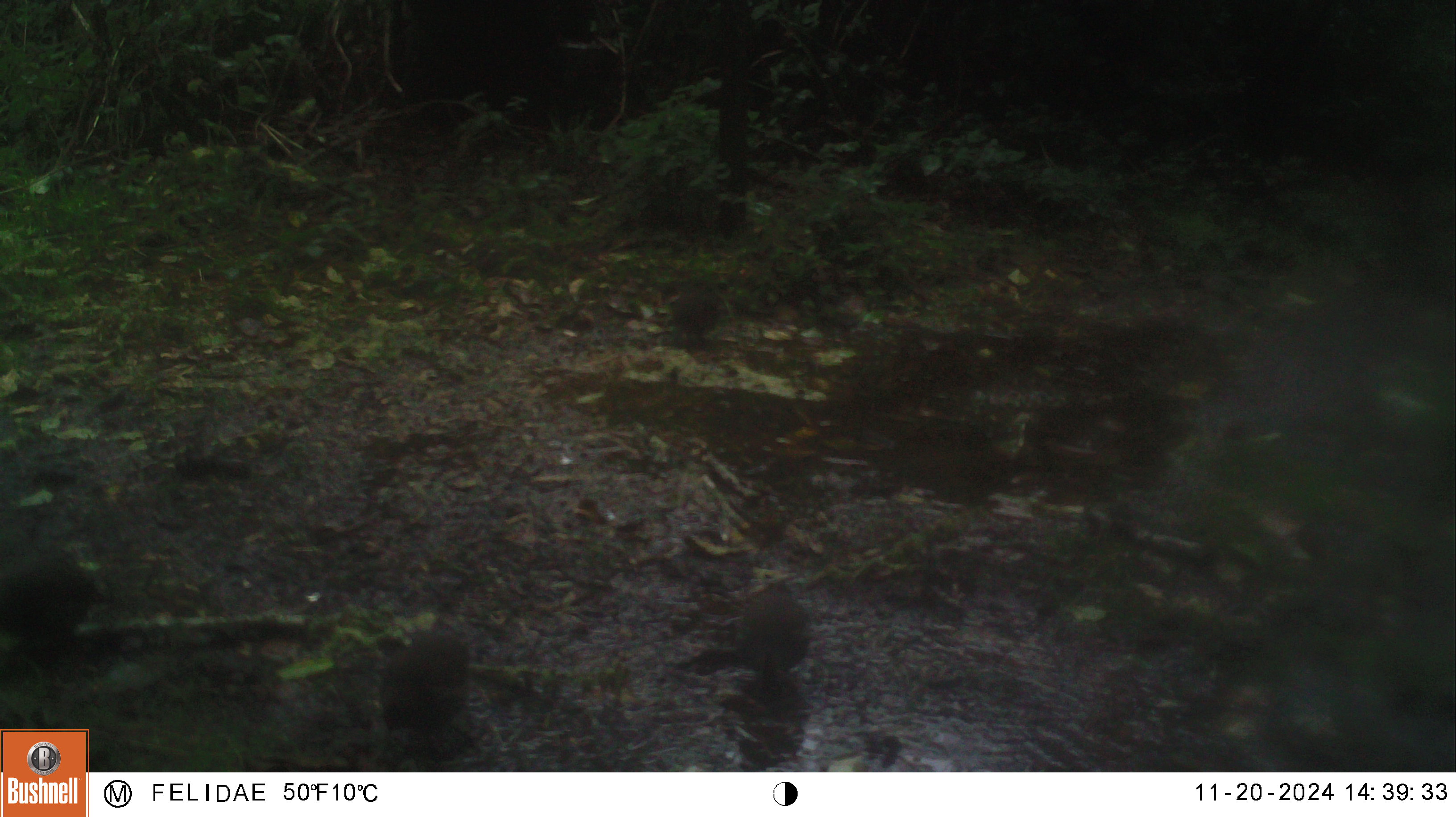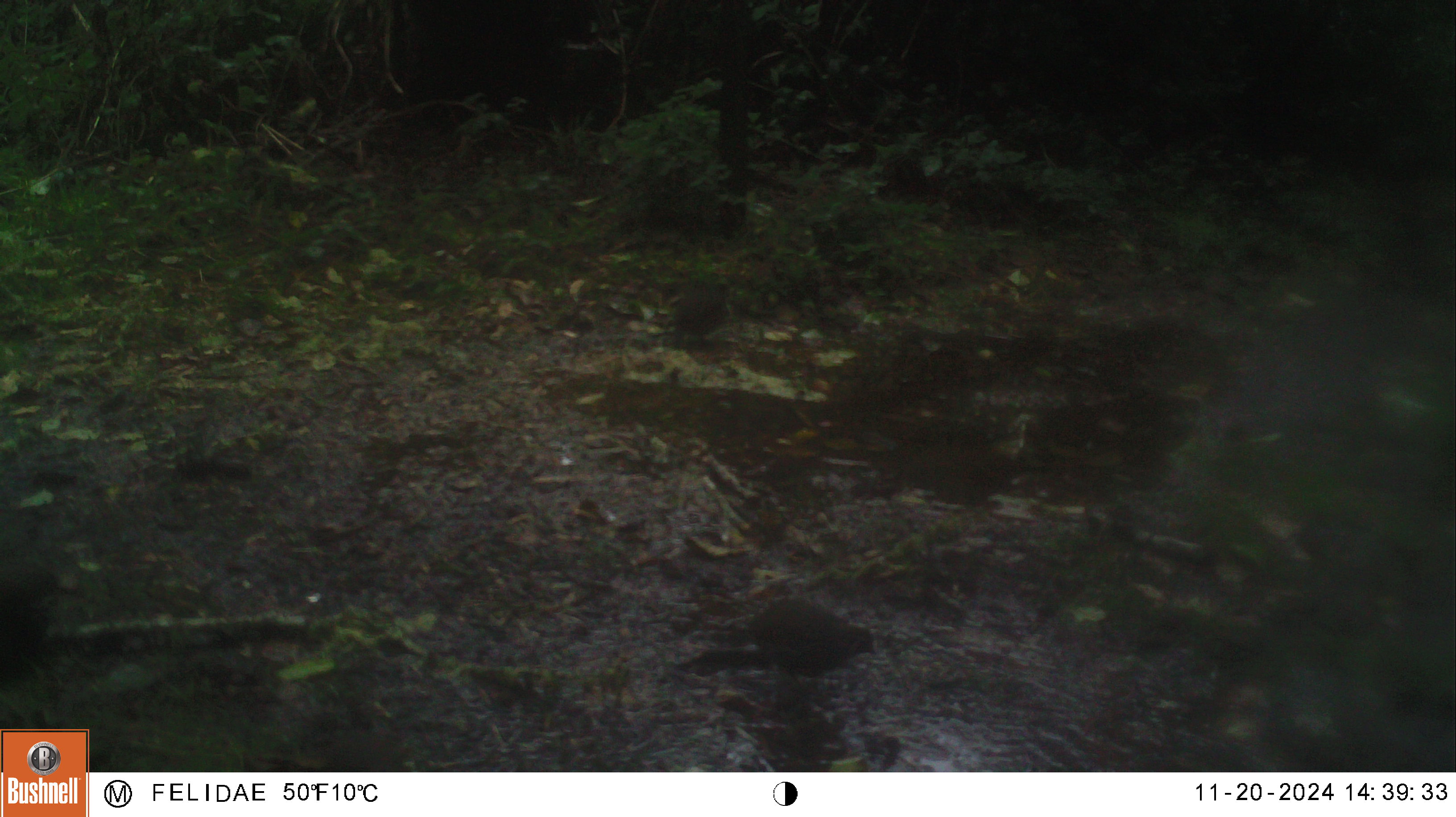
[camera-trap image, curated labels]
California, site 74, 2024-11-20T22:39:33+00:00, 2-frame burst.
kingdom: Animalia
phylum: Chordata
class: Aves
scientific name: Aves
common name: bird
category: unknown bird